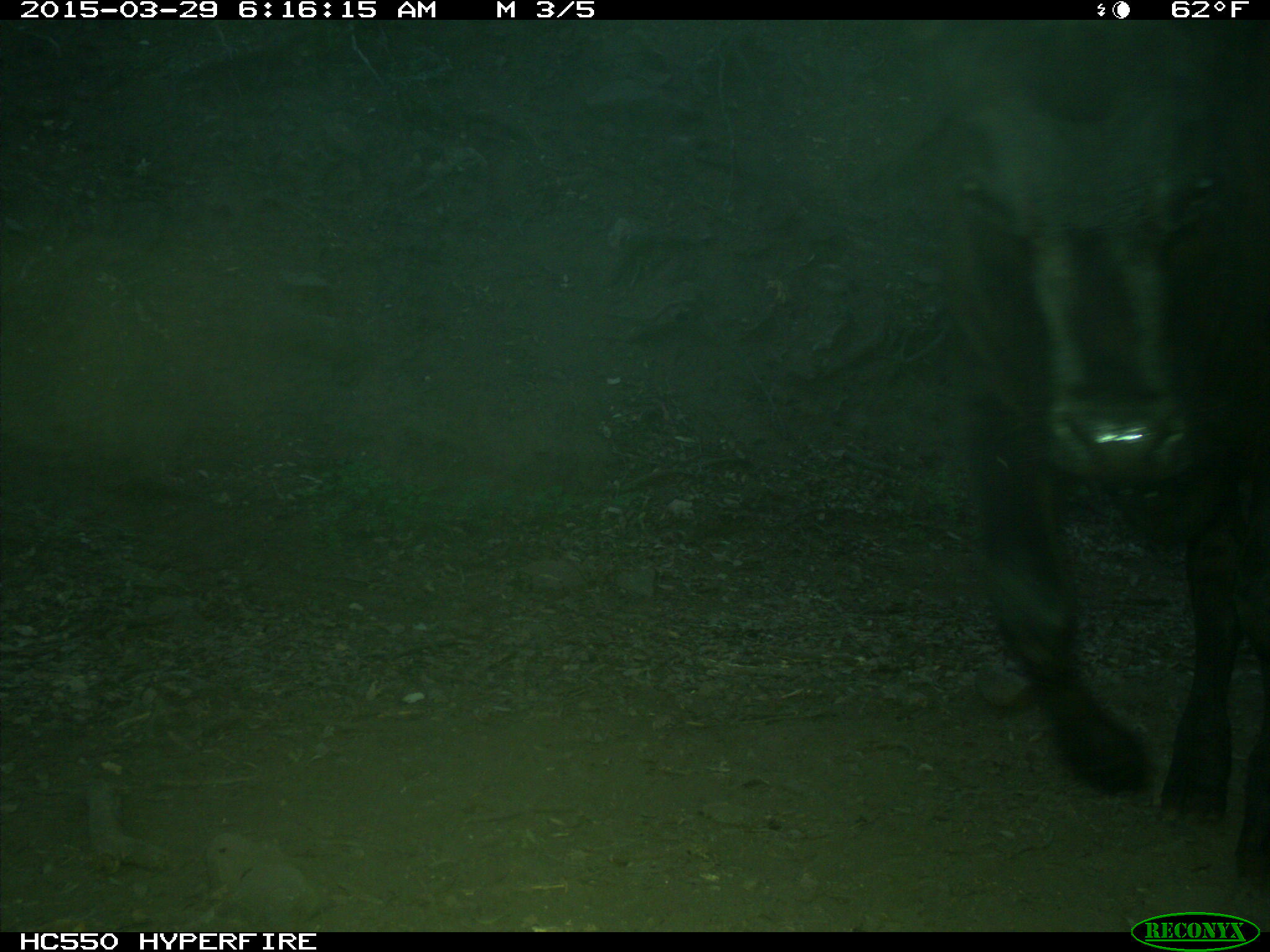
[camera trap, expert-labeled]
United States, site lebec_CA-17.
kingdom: Animalia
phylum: Chordata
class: Mammalia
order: Artiodactyla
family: Bovidae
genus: Bos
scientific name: Bos taurus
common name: domestic cow